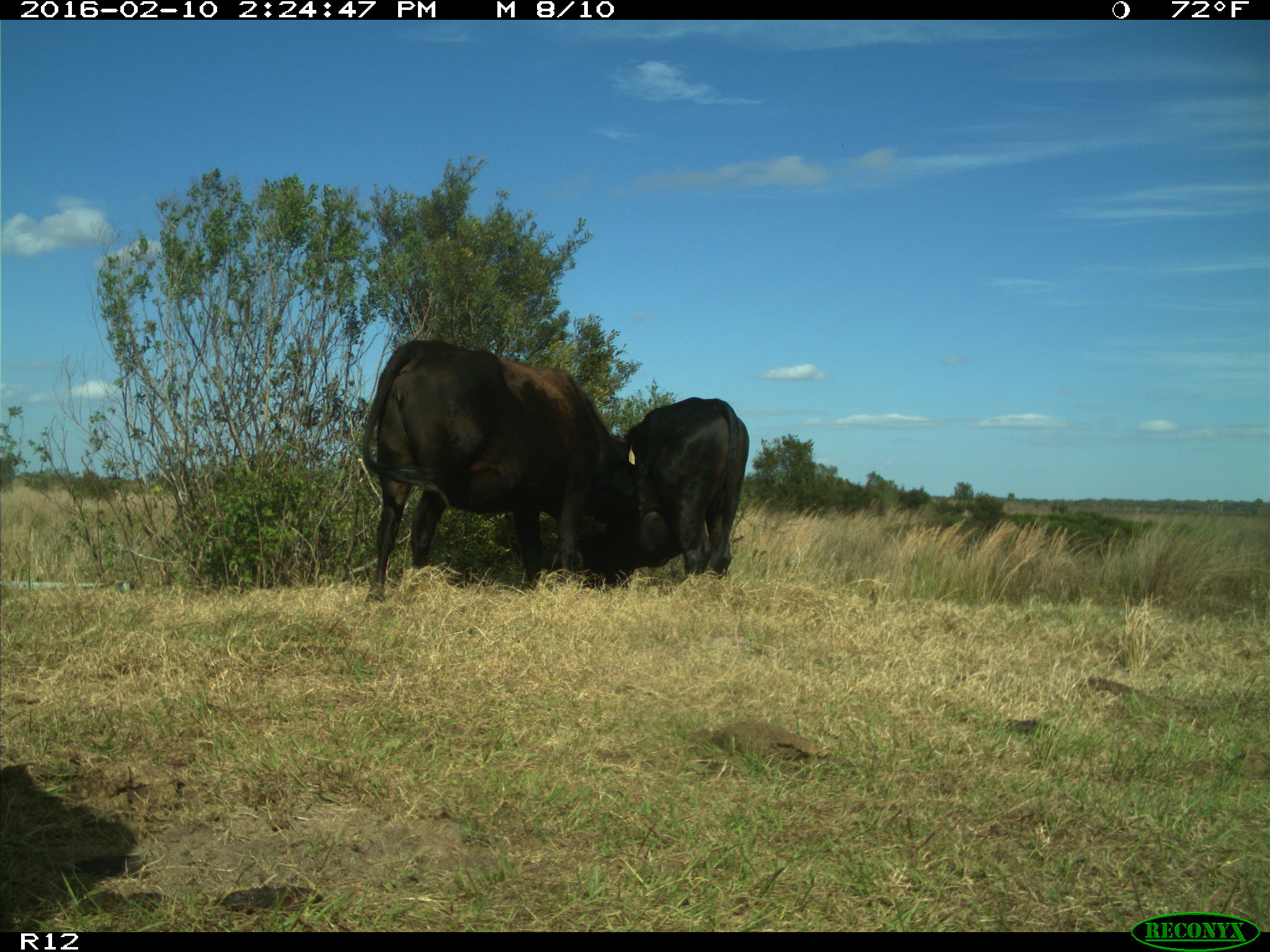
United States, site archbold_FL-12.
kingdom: Animalia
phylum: Chordata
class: Mammalia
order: Artiodactyla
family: Bovidae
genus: Bos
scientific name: Bos taurus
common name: domestic cow